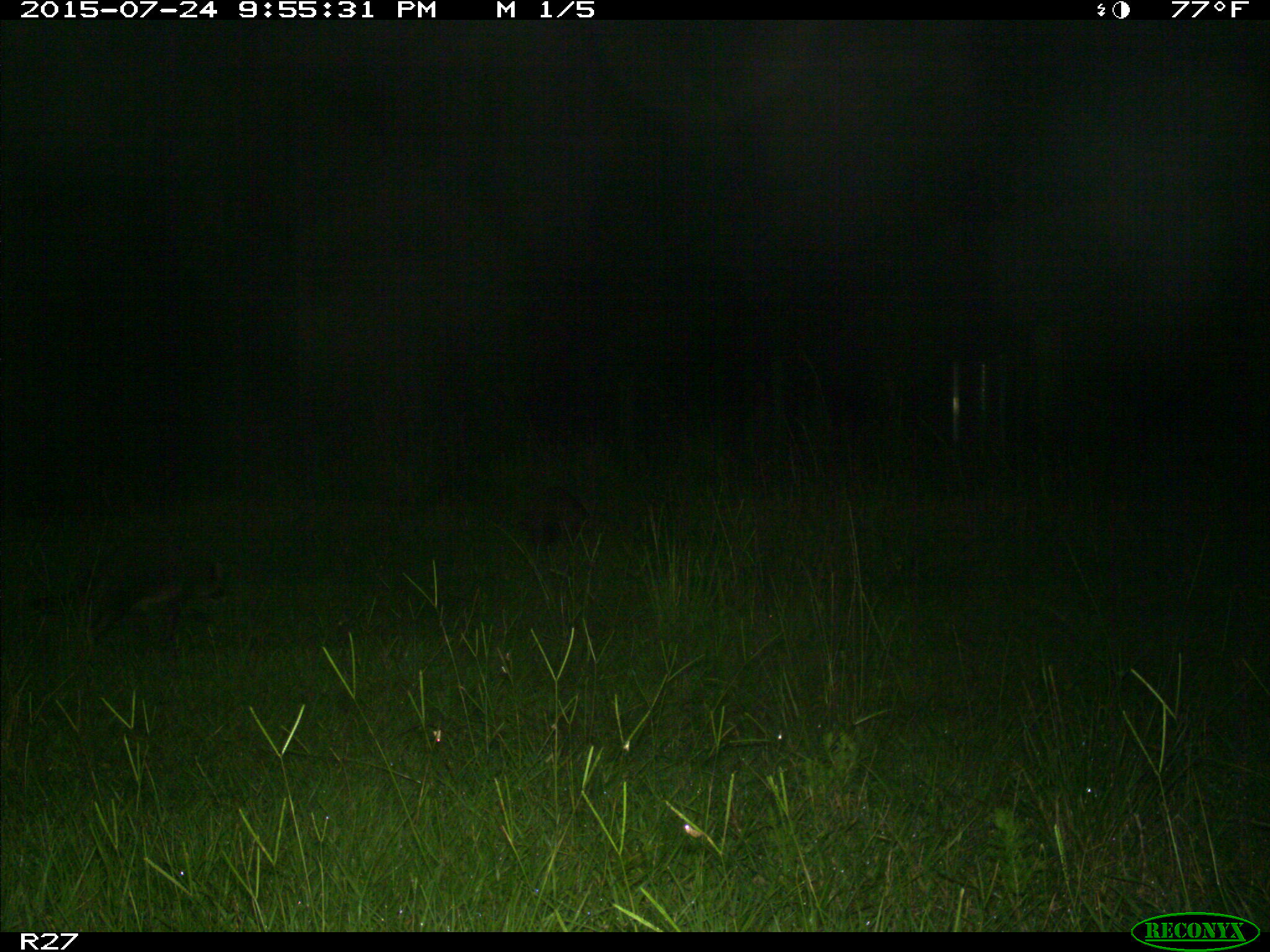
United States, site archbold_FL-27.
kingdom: Animalia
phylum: Chordata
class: Mammalia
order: Carnivora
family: Procyonidae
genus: Procyon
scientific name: Procyon lotor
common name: common raccoon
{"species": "Procyon lotor (common raccoon)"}